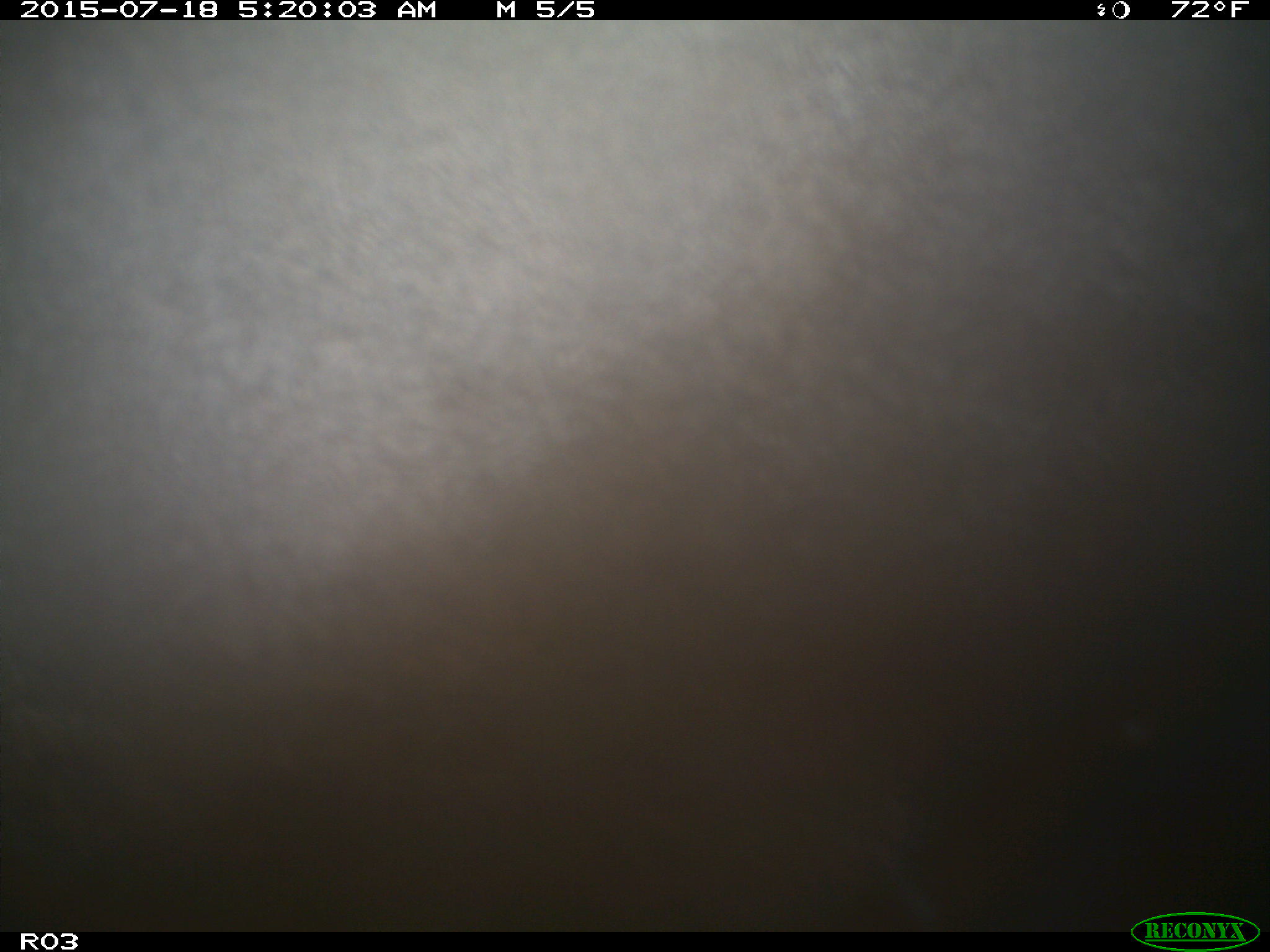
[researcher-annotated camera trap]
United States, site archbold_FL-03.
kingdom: Animalia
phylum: Chordata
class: Mammalia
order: Artiodactyla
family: Bovidae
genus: Bos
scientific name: Bos taurus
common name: domestic cow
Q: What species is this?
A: Bos taurus (domestic cow).